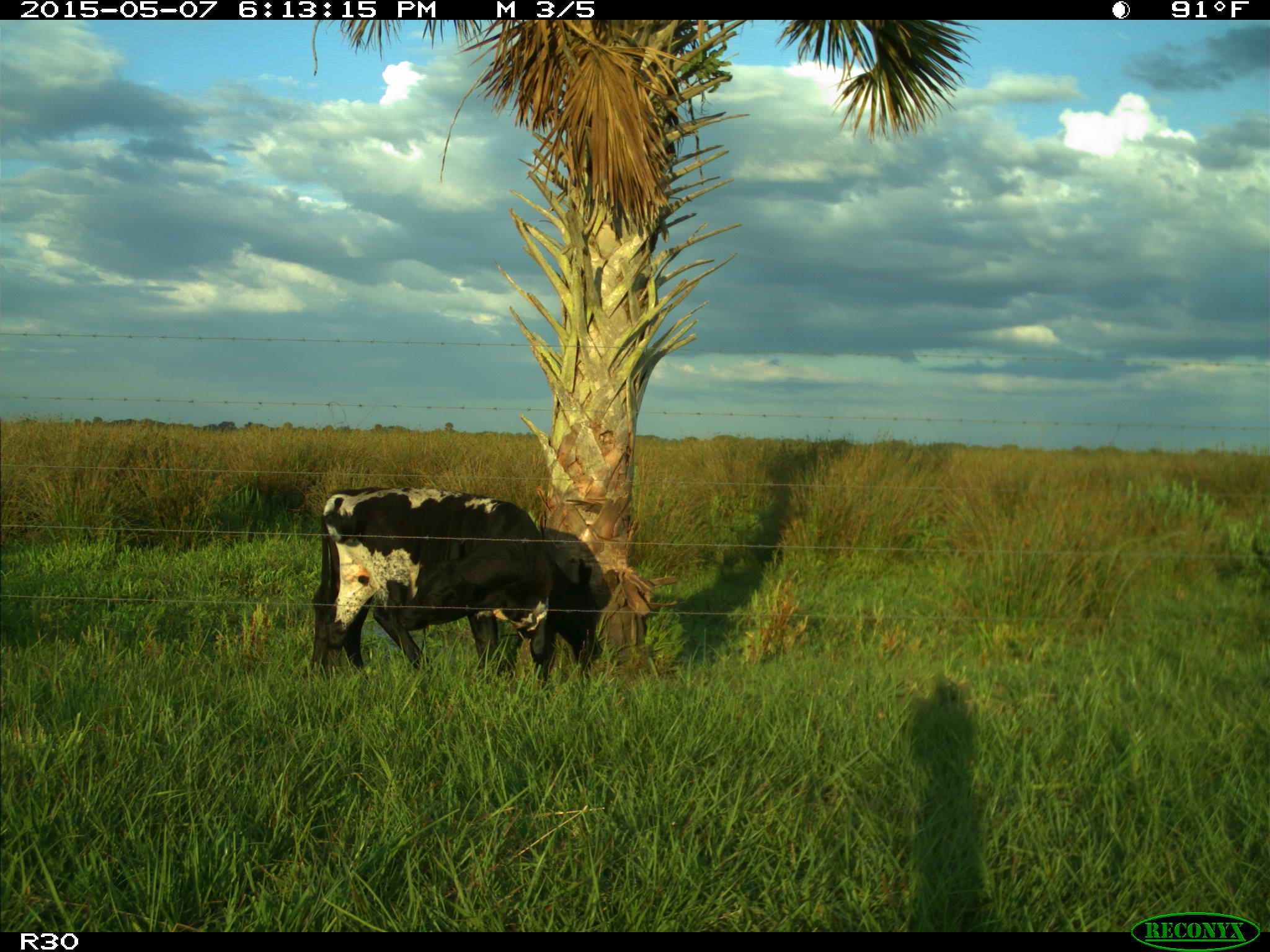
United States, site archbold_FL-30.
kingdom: Animalia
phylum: Chordata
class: Mammalia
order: Artiodactyla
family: Bovidae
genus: Bos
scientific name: Bos taurus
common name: domestic cow